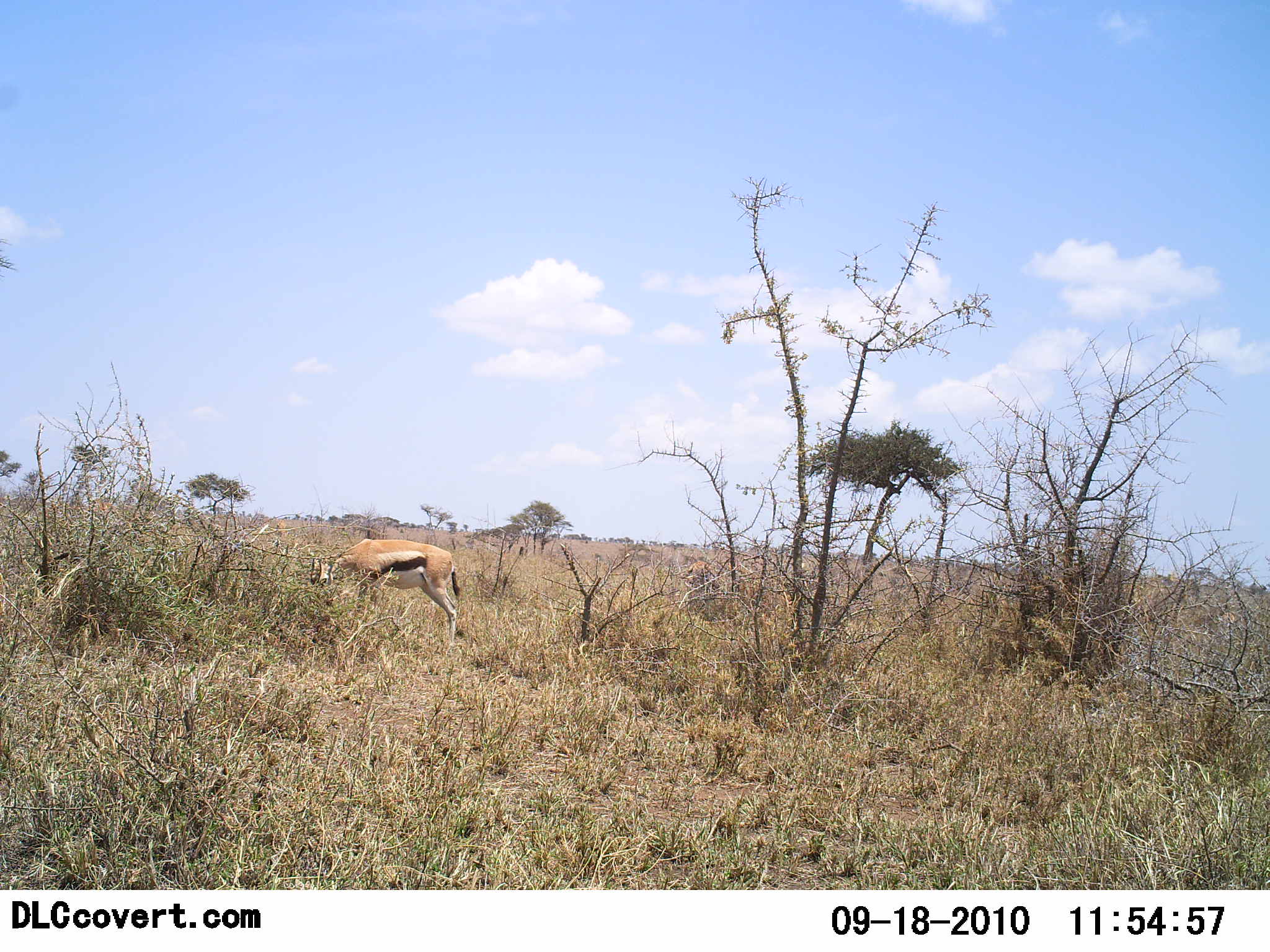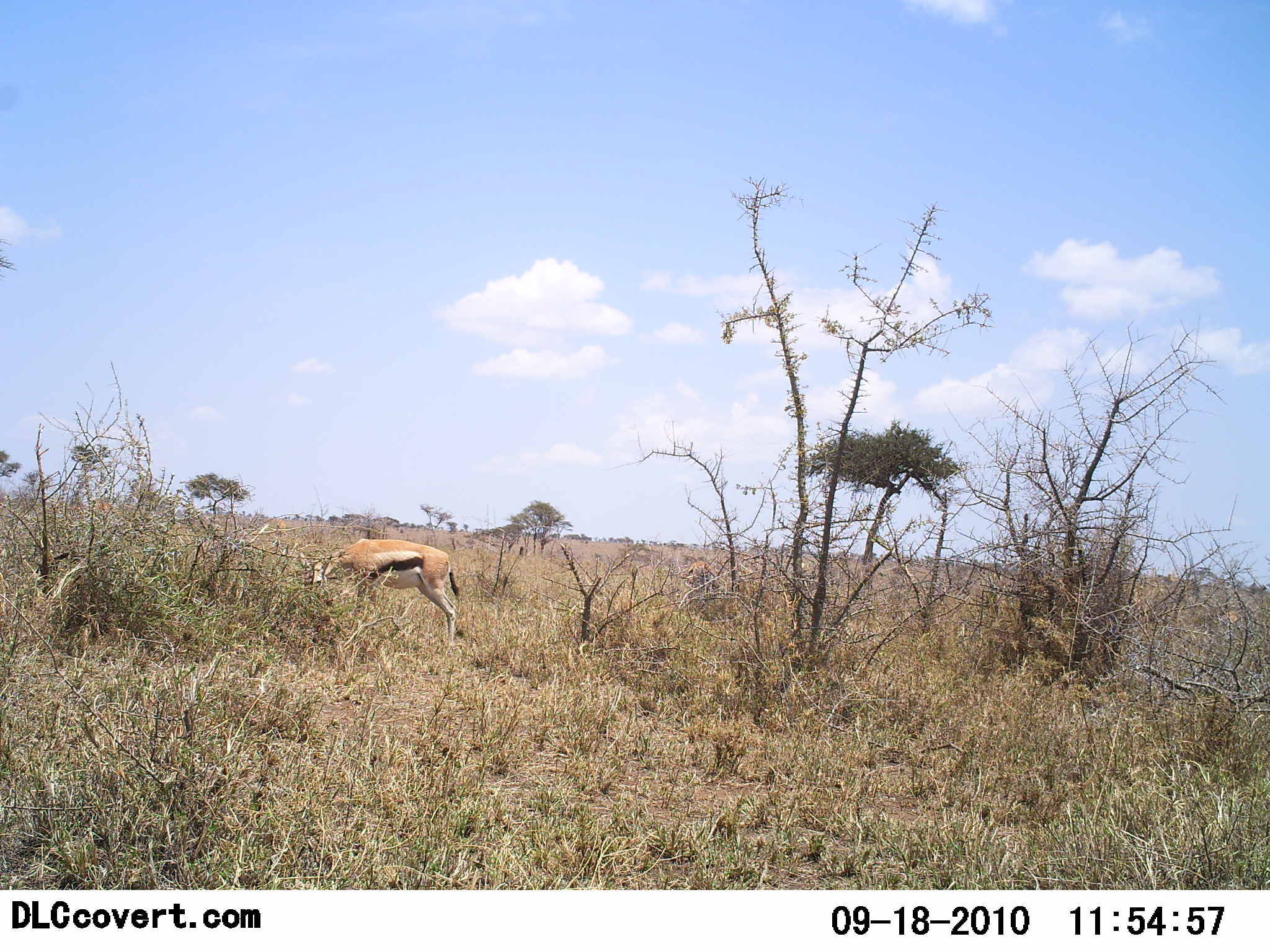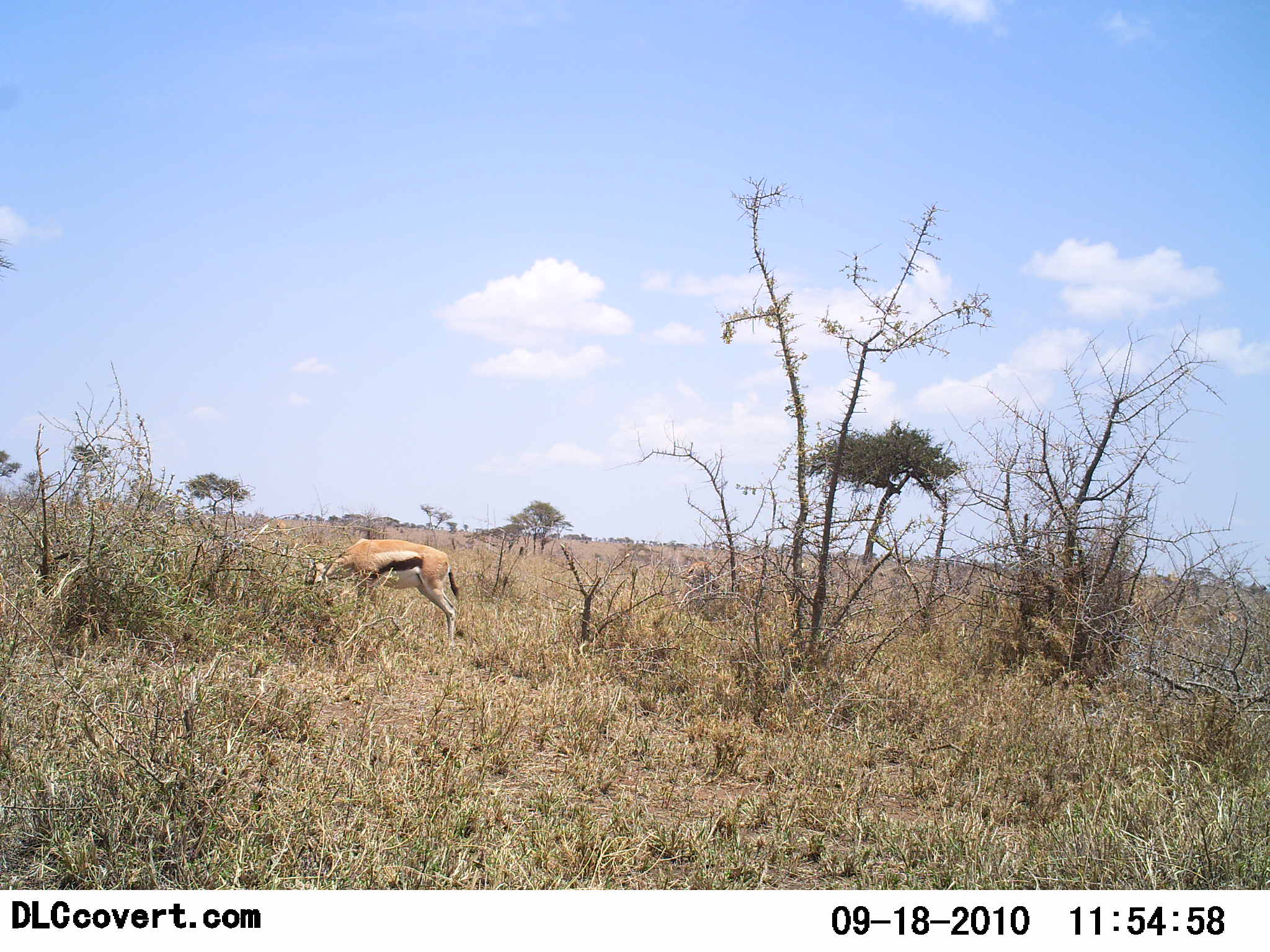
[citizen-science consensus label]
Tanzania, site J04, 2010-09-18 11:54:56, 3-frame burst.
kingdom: Animalia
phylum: Chordata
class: Mammalia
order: Artiodactyla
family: Bovidae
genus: Eudorcas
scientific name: Eudorcas thomsonii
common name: thomson's gazelle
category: gazellethomsons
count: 1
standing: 8%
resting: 0%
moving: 0%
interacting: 0%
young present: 0%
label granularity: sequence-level